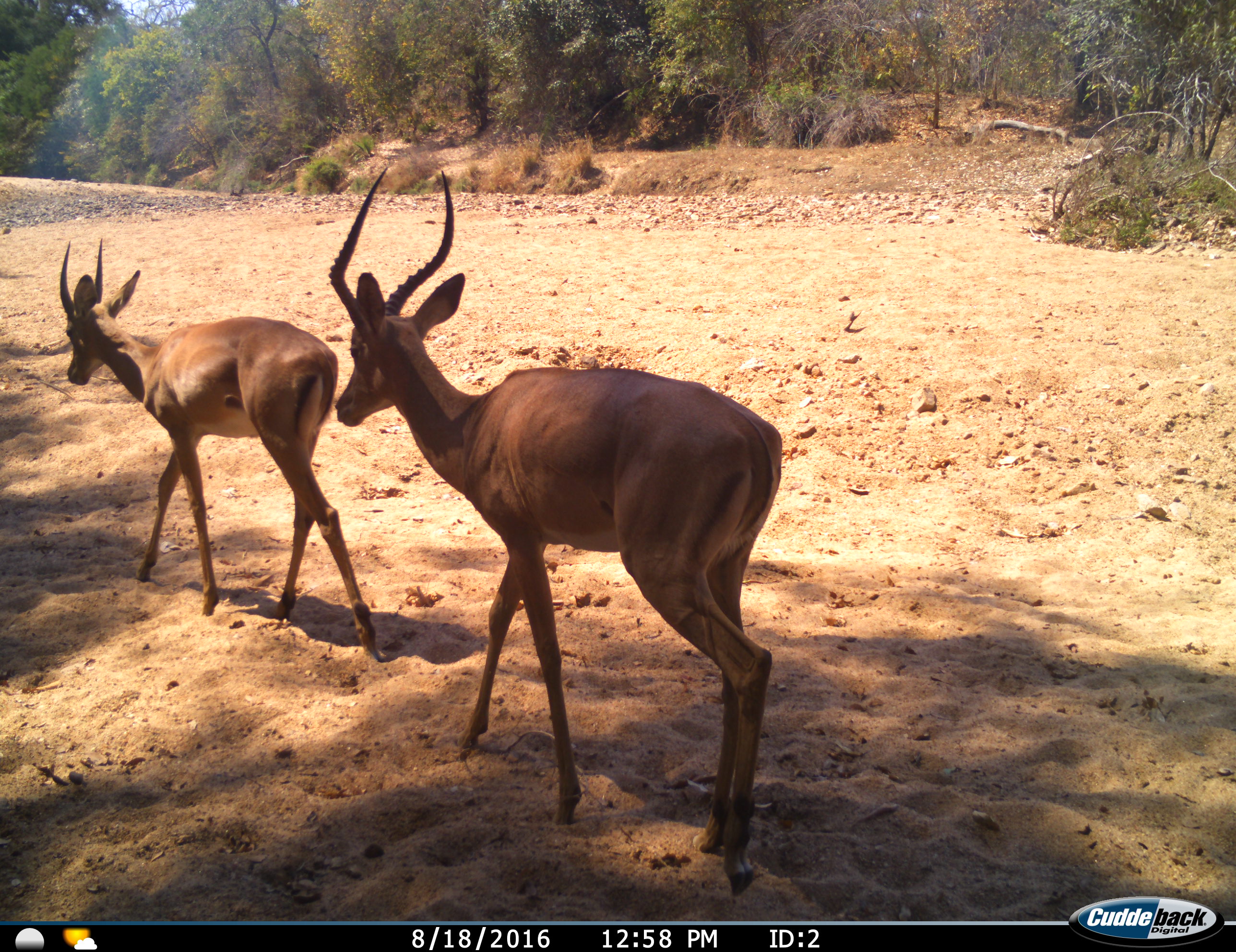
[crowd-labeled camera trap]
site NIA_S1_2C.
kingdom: Animalia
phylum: Chordata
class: Mammalia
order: Artiodactyla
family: Bovidae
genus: Aepyceros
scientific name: Aepyceros melampus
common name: impala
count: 2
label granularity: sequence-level